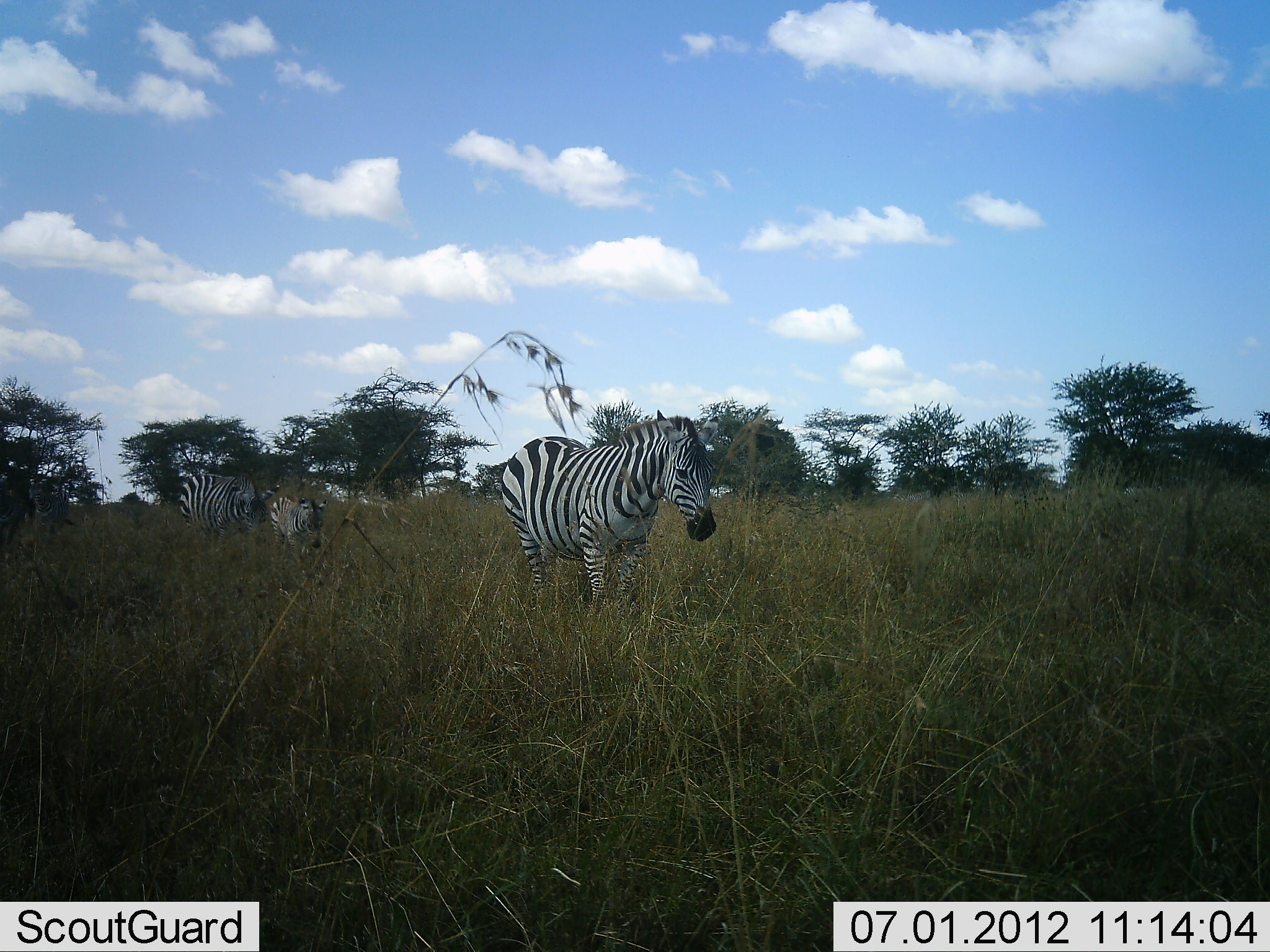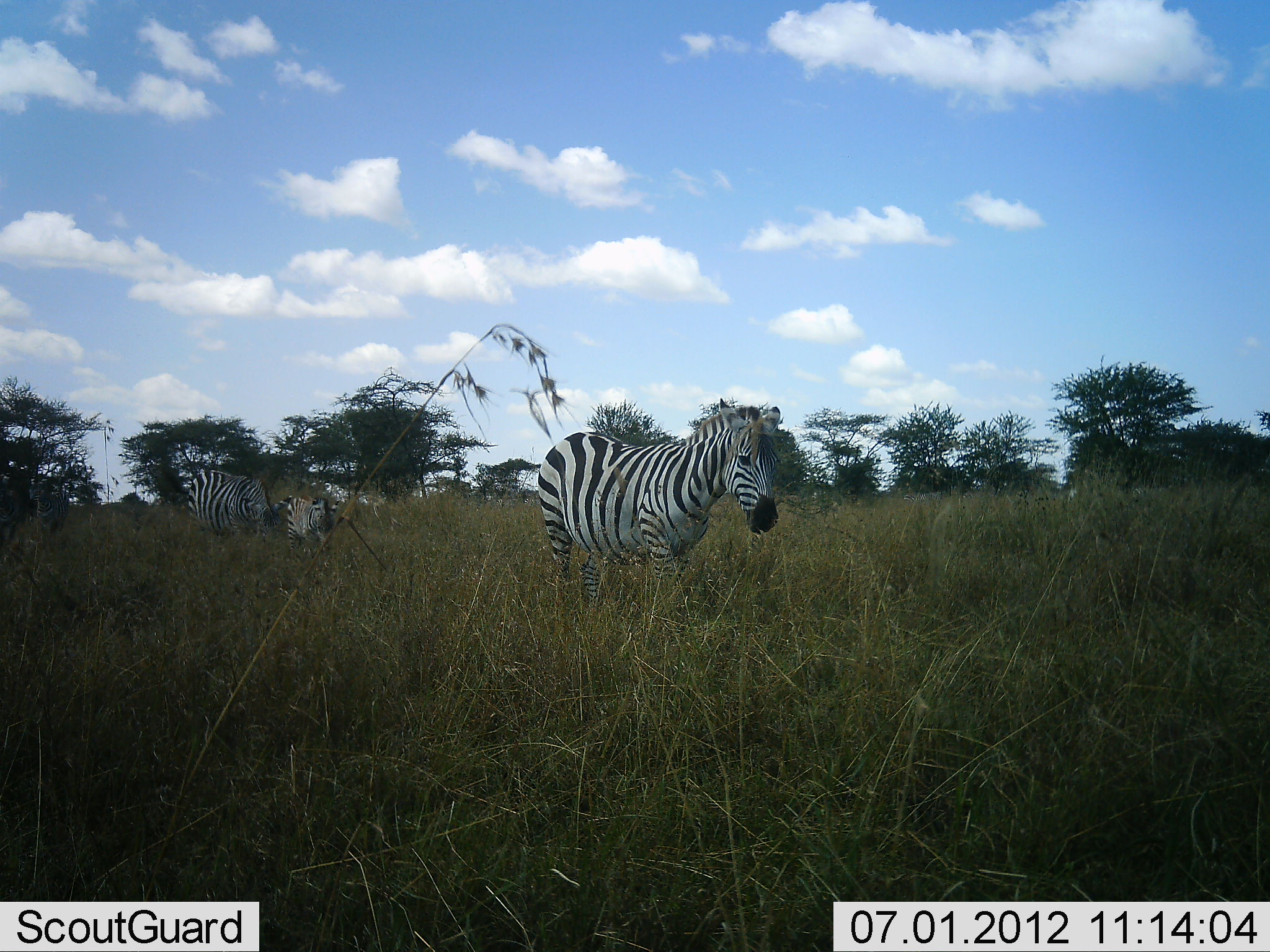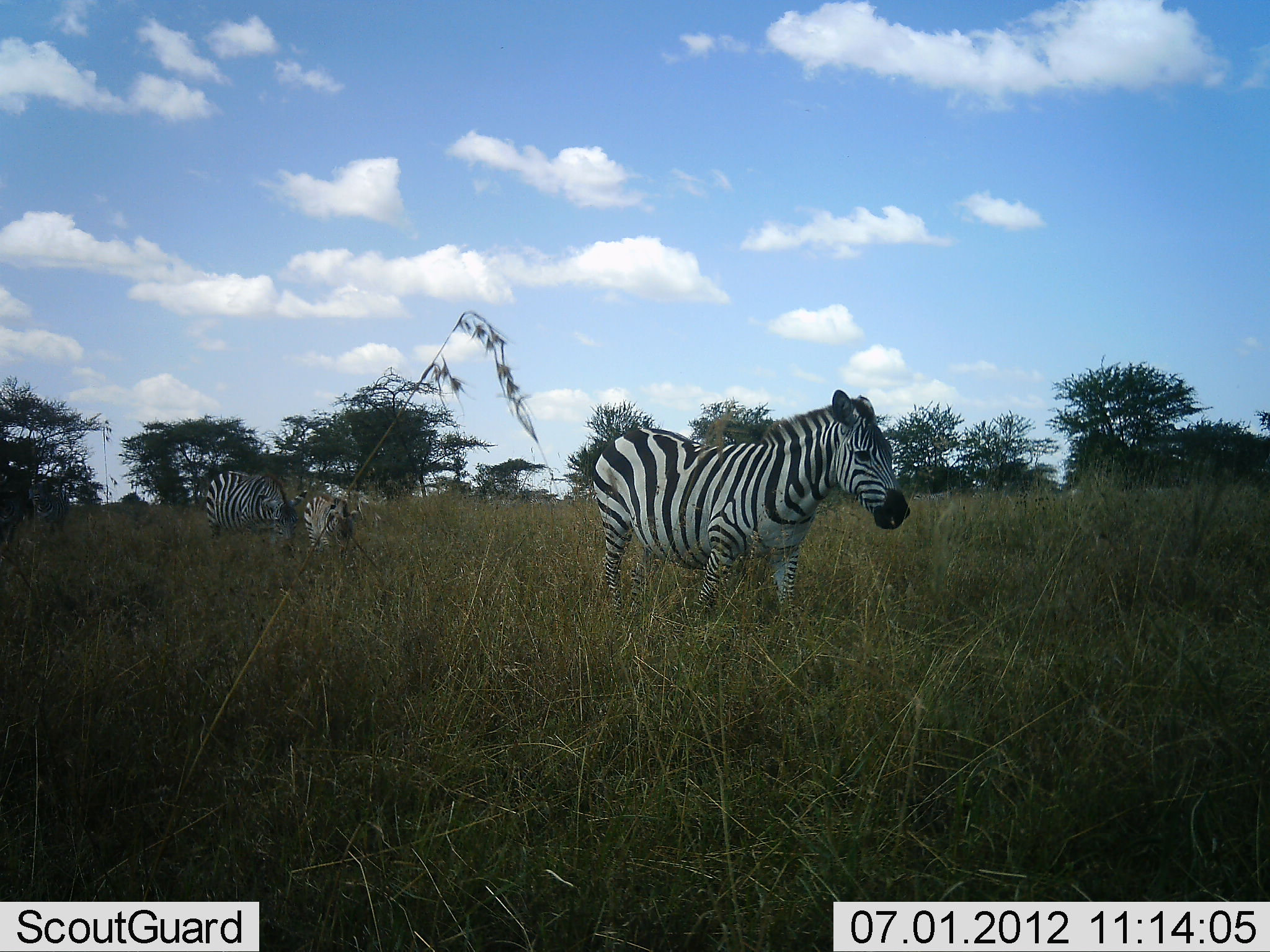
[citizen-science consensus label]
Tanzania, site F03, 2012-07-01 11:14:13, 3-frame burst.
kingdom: Animalia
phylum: Chordata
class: Mammalia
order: Perissodactyla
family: Equidae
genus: Equus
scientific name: Equus quagga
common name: plains zebra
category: zebra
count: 3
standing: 0%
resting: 0%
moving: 100%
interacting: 0%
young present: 70%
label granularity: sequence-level